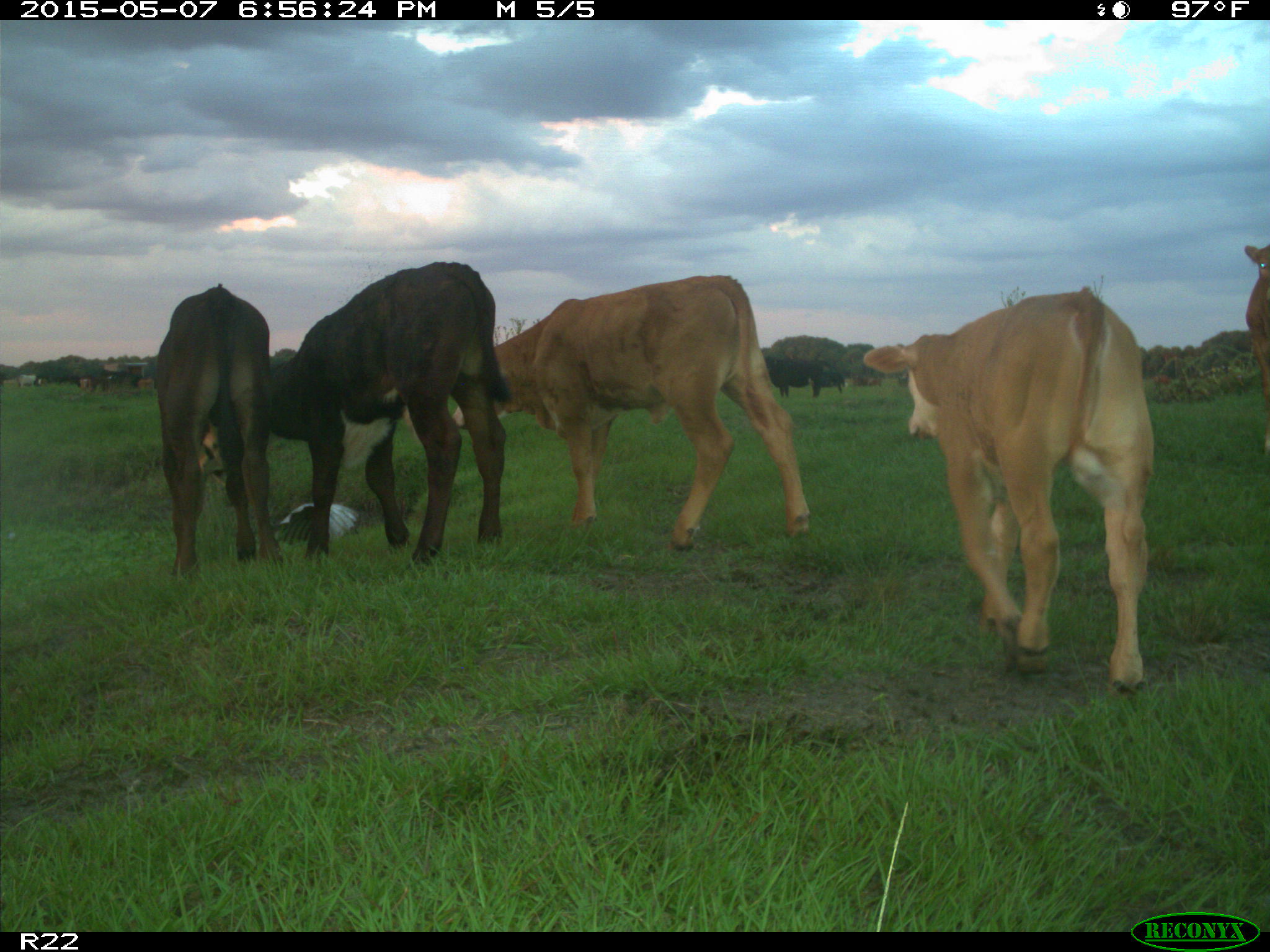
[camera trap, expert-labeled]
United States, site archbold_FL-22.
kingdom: Animalia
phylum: Chordata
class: Mammalia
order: Artiodactyla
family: Bovidae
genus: Bos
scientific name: Bos taurus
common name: domestic cow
Bos taurus (domestic cow).